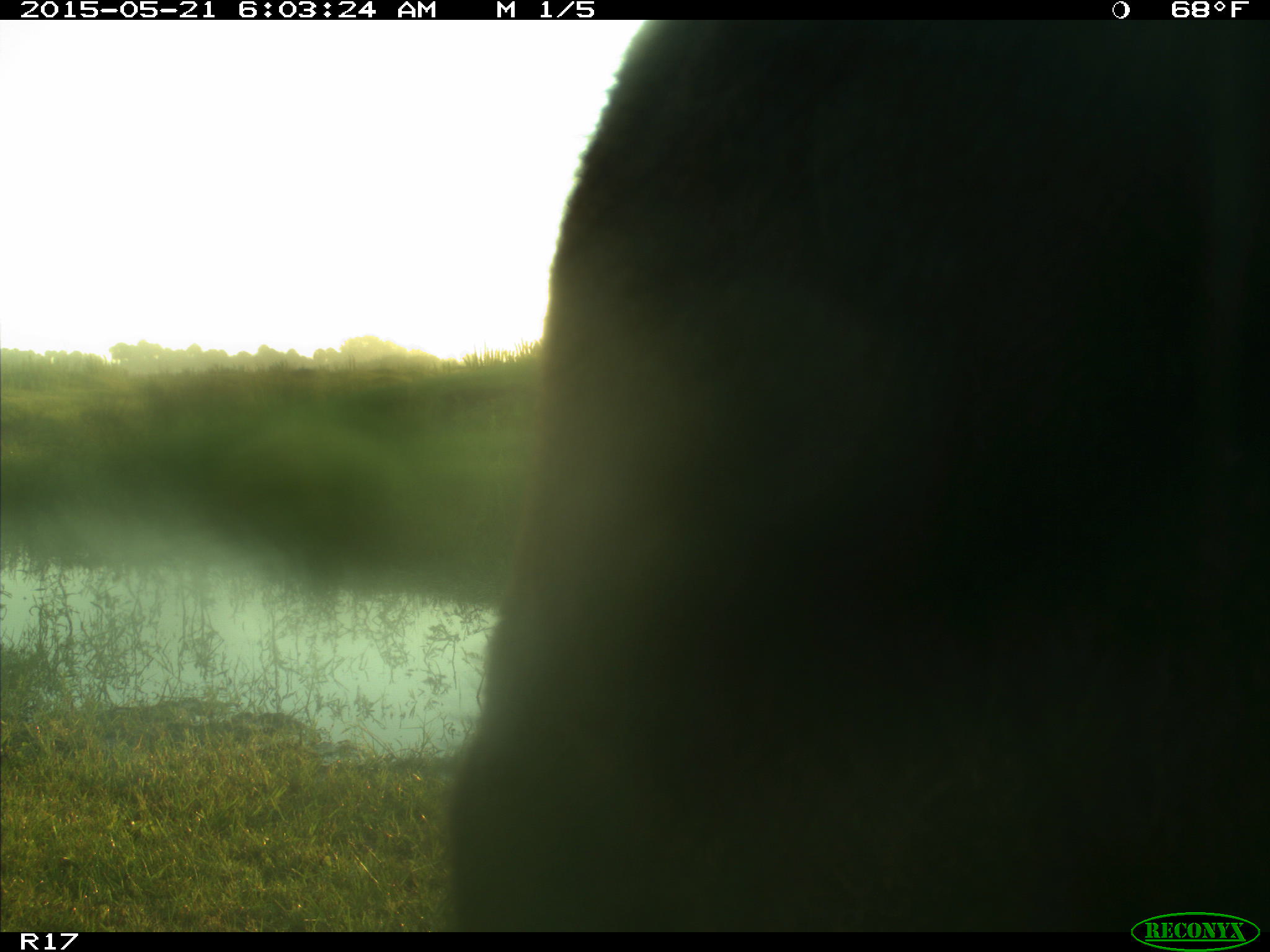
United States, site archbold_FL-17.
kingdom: Animalia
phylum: Chordata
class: Mammalia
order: Artiodactyla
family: Bovidae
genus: Bos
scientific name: Bos taurus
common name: domestic cow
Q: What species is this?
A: Bos taurus (domestic cow).